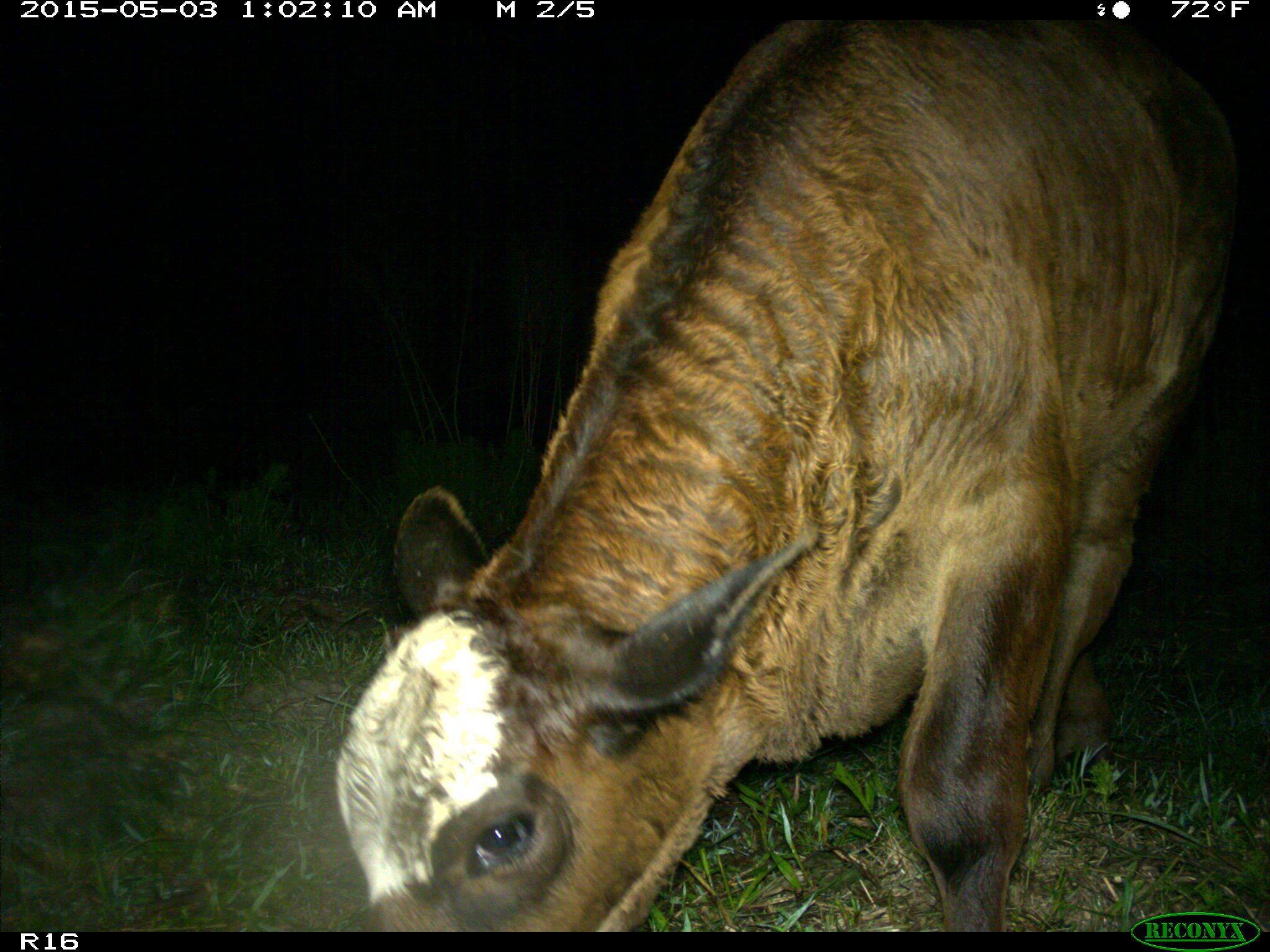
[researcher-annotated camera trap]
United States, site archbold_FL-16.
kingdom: Animalia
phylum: Chordata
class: Mammalia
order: Artiodactyla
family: Bovidae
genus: Bos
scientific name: Bos taurus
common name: domestic cow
Bos taurus (domestic cow).